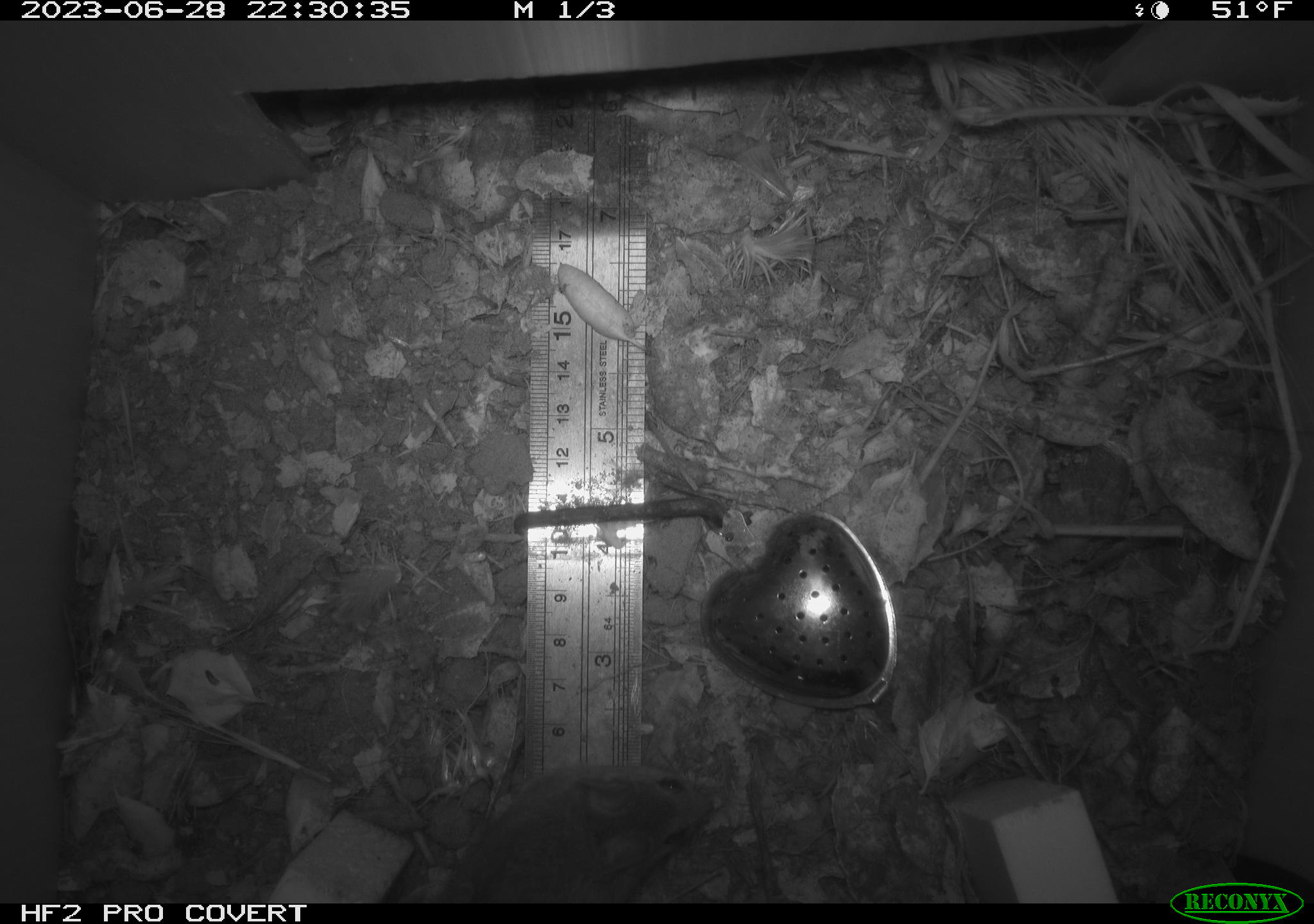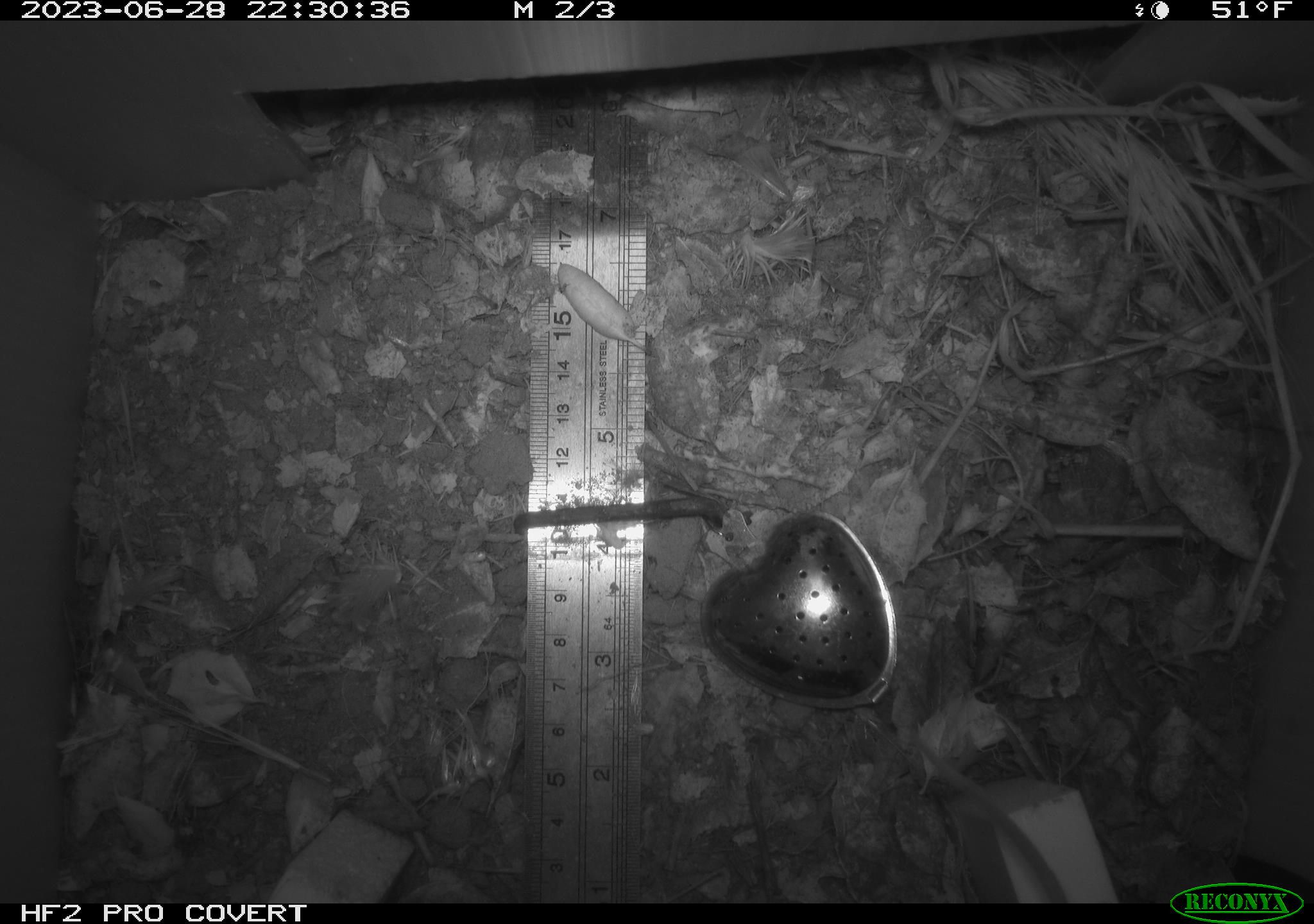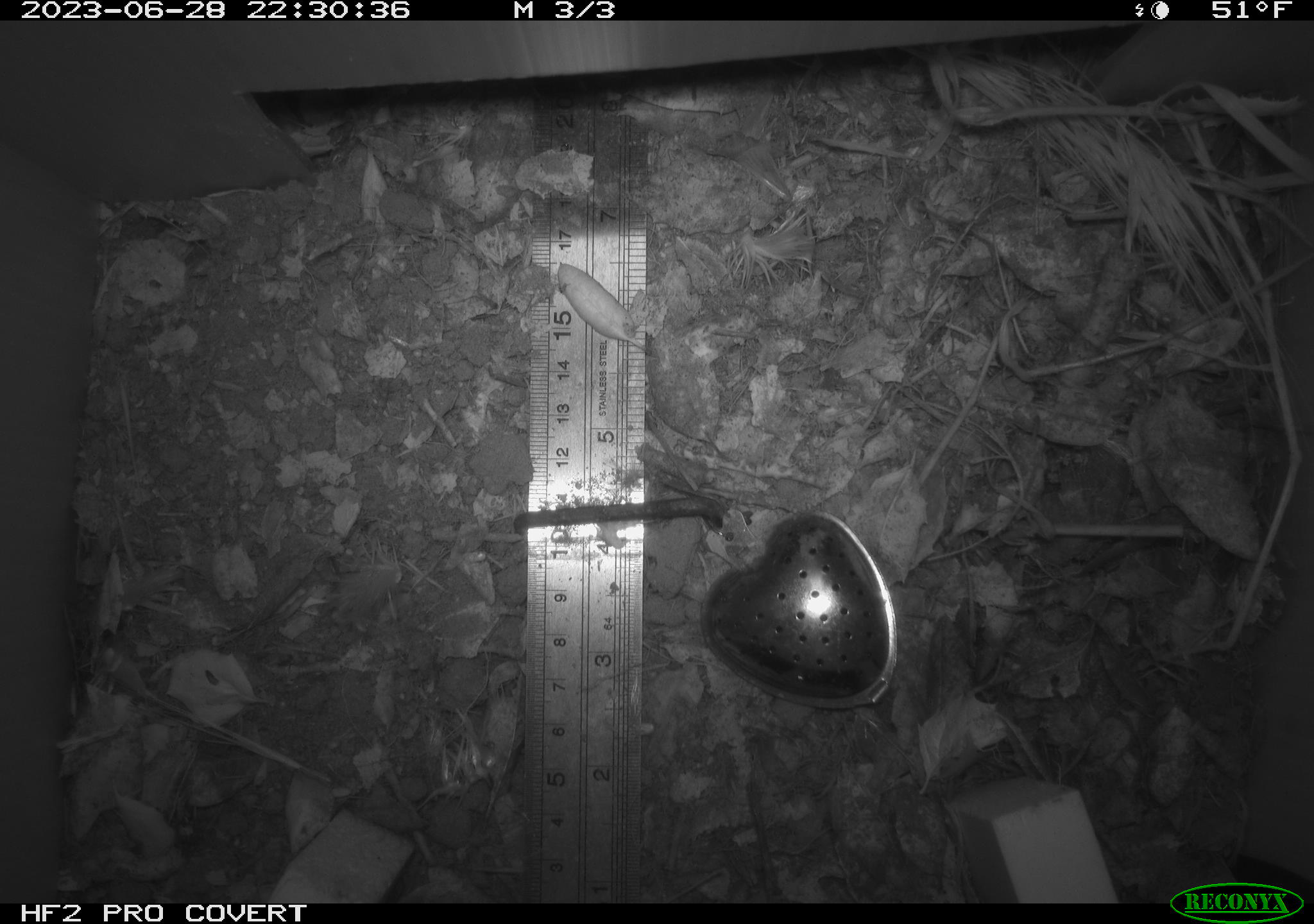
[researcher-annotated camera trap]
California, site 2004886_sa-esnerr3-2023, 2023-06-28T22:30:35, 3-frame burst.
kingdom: Animalia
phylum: Chordata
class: Mammalia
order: Rodentia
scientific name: Rodentia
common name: mouse species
Mouse species (Rodentia).